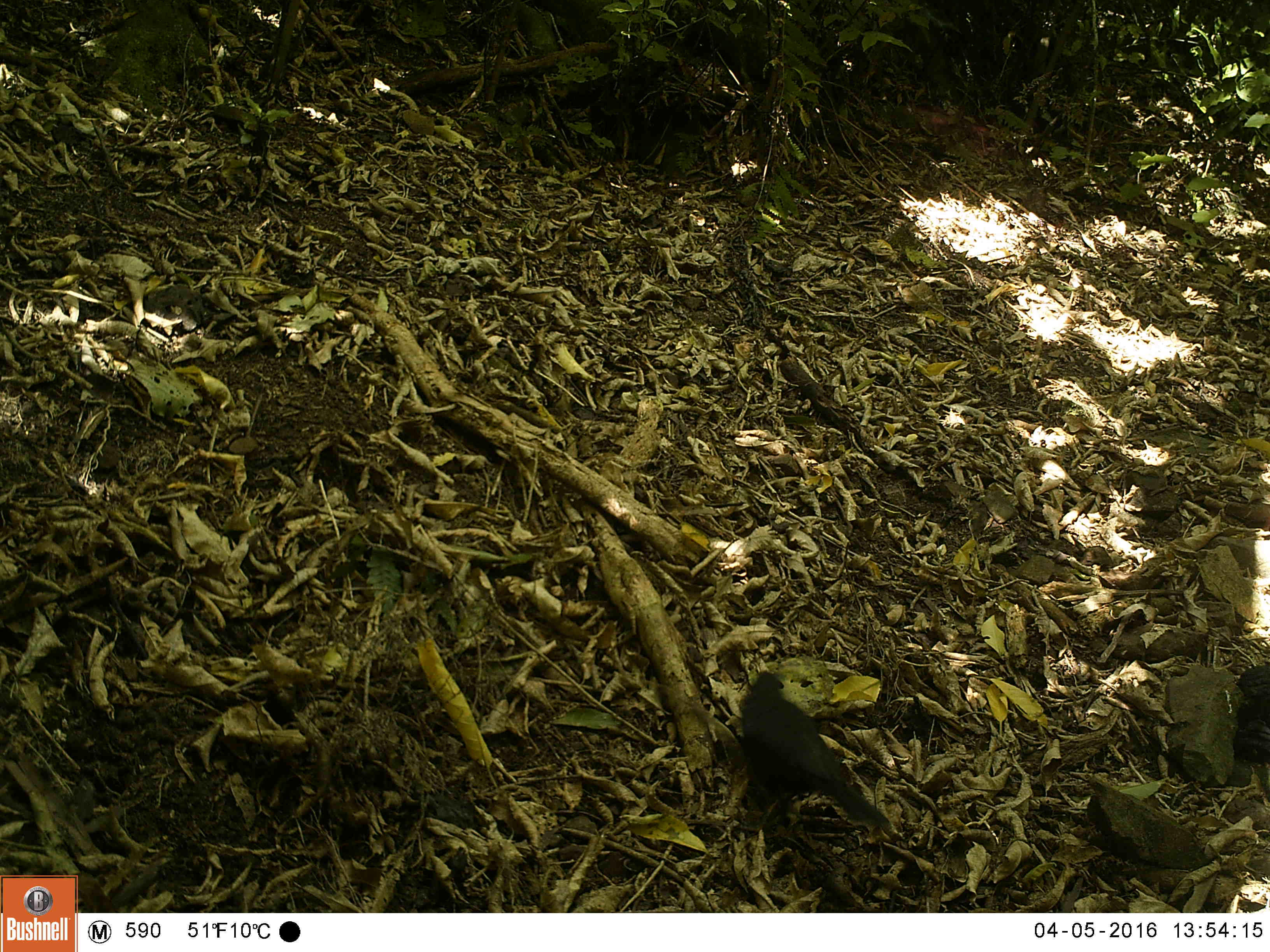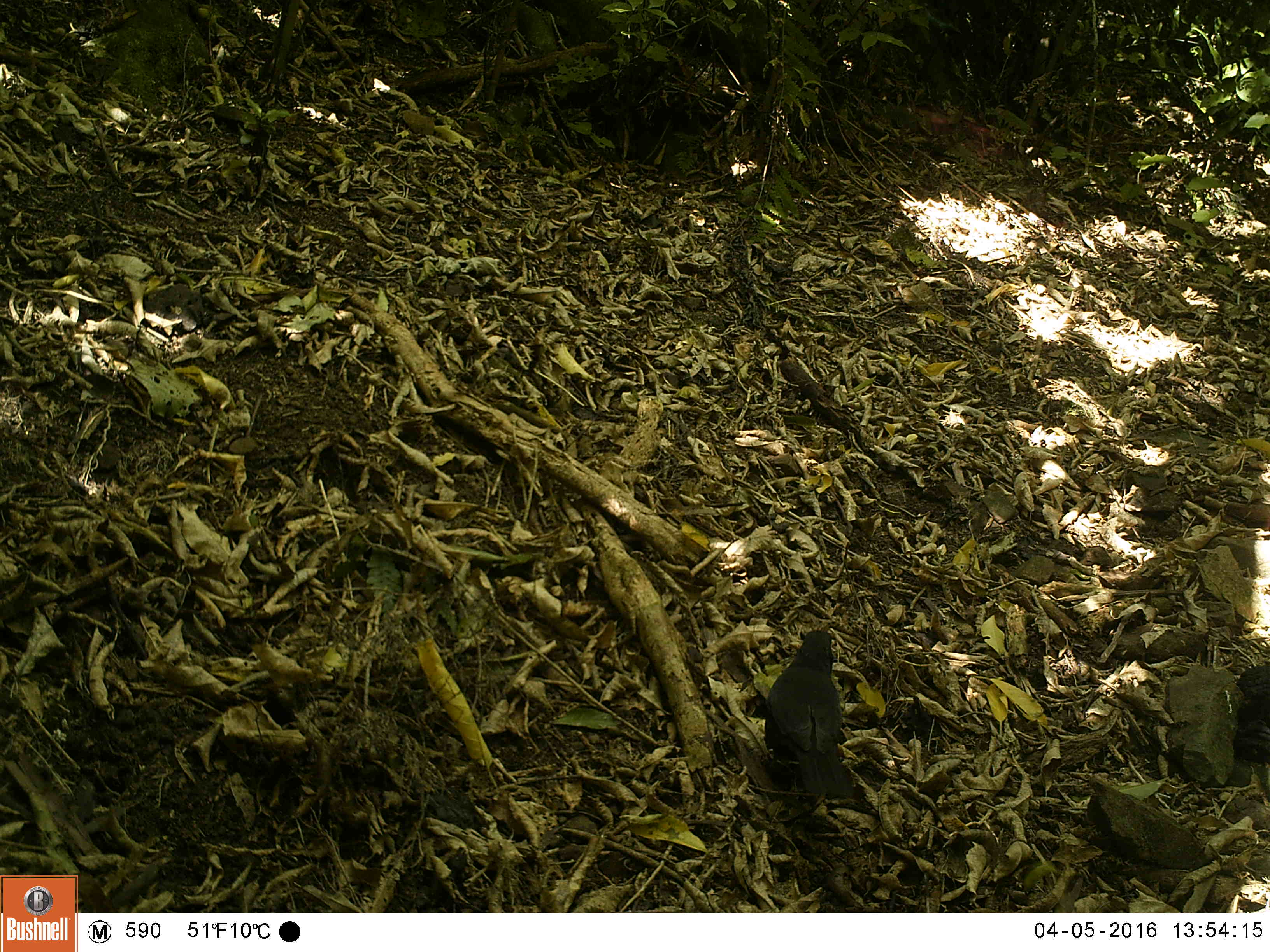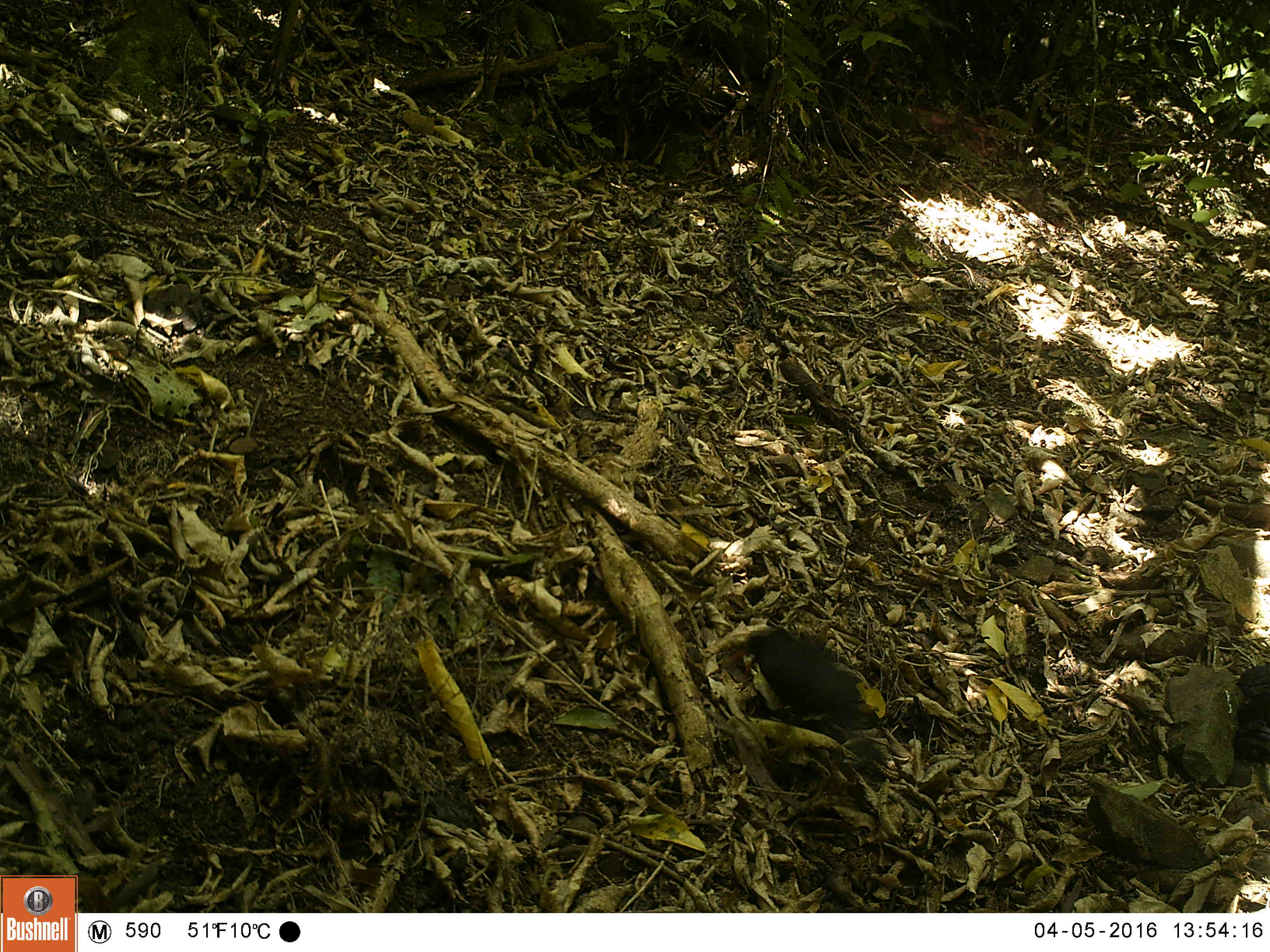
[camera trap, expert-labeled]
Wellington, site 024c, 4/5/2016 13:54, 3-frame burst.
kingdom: Animalia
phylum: Chordata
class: Aves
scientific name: Aves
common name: bird